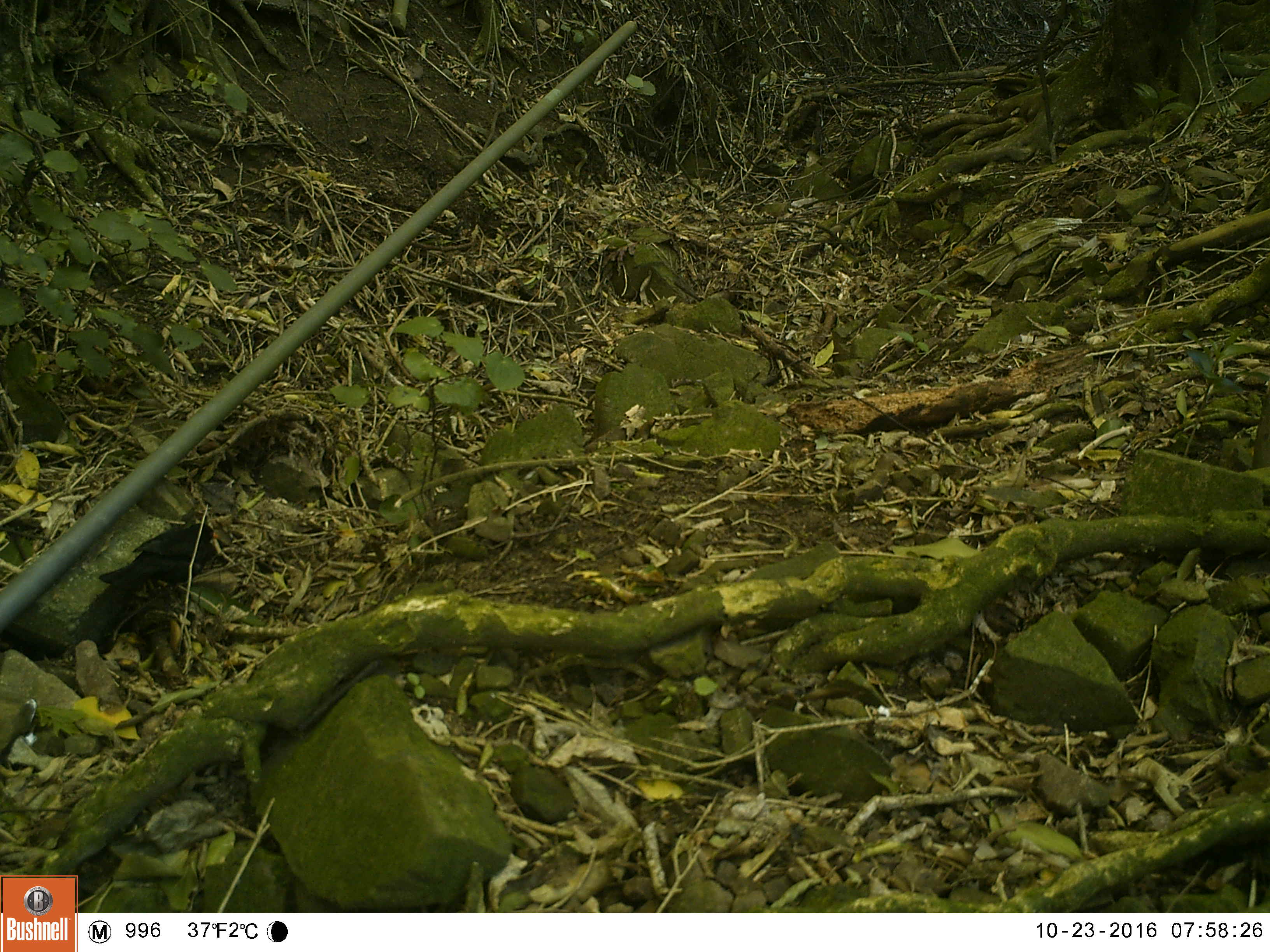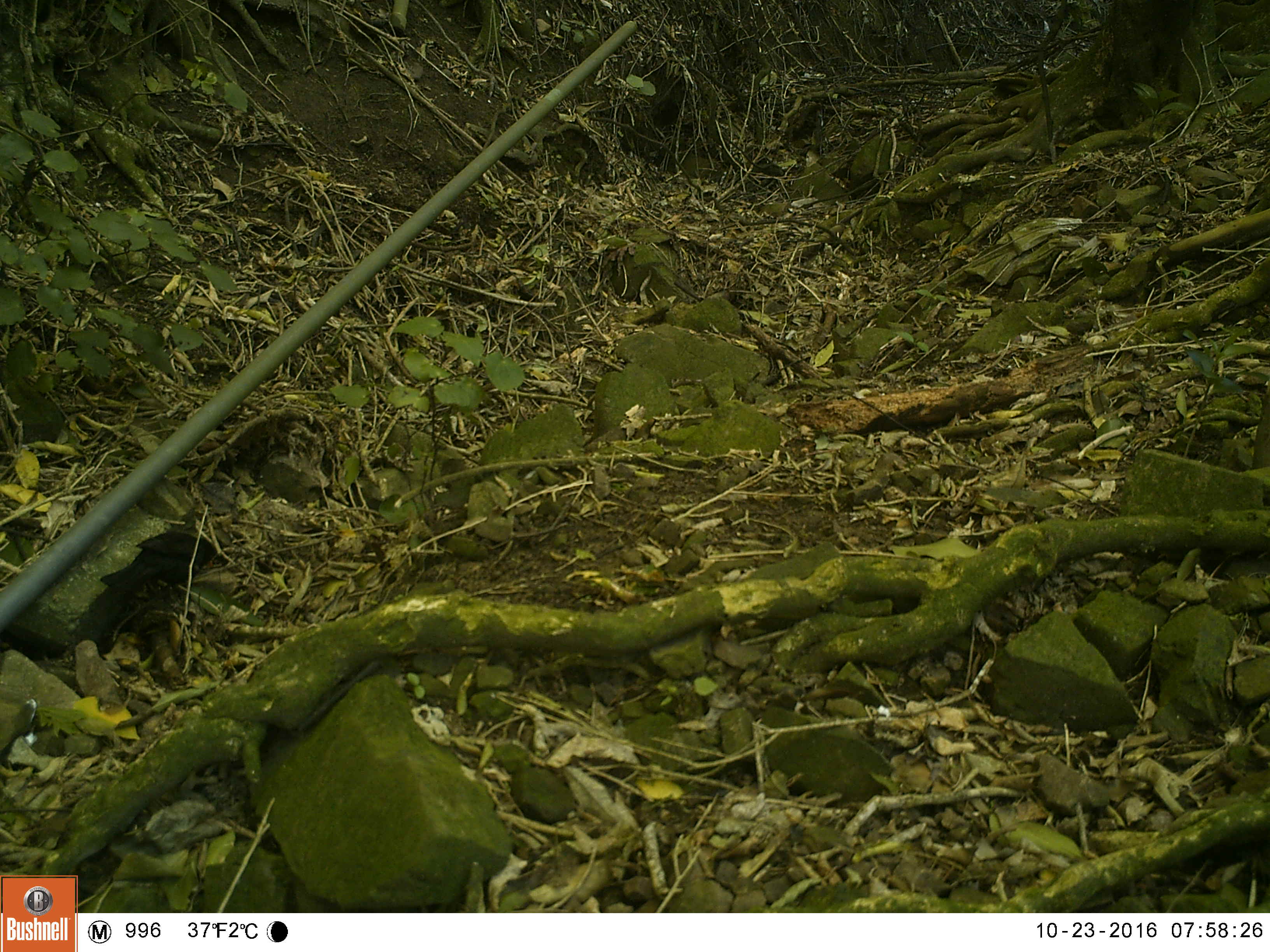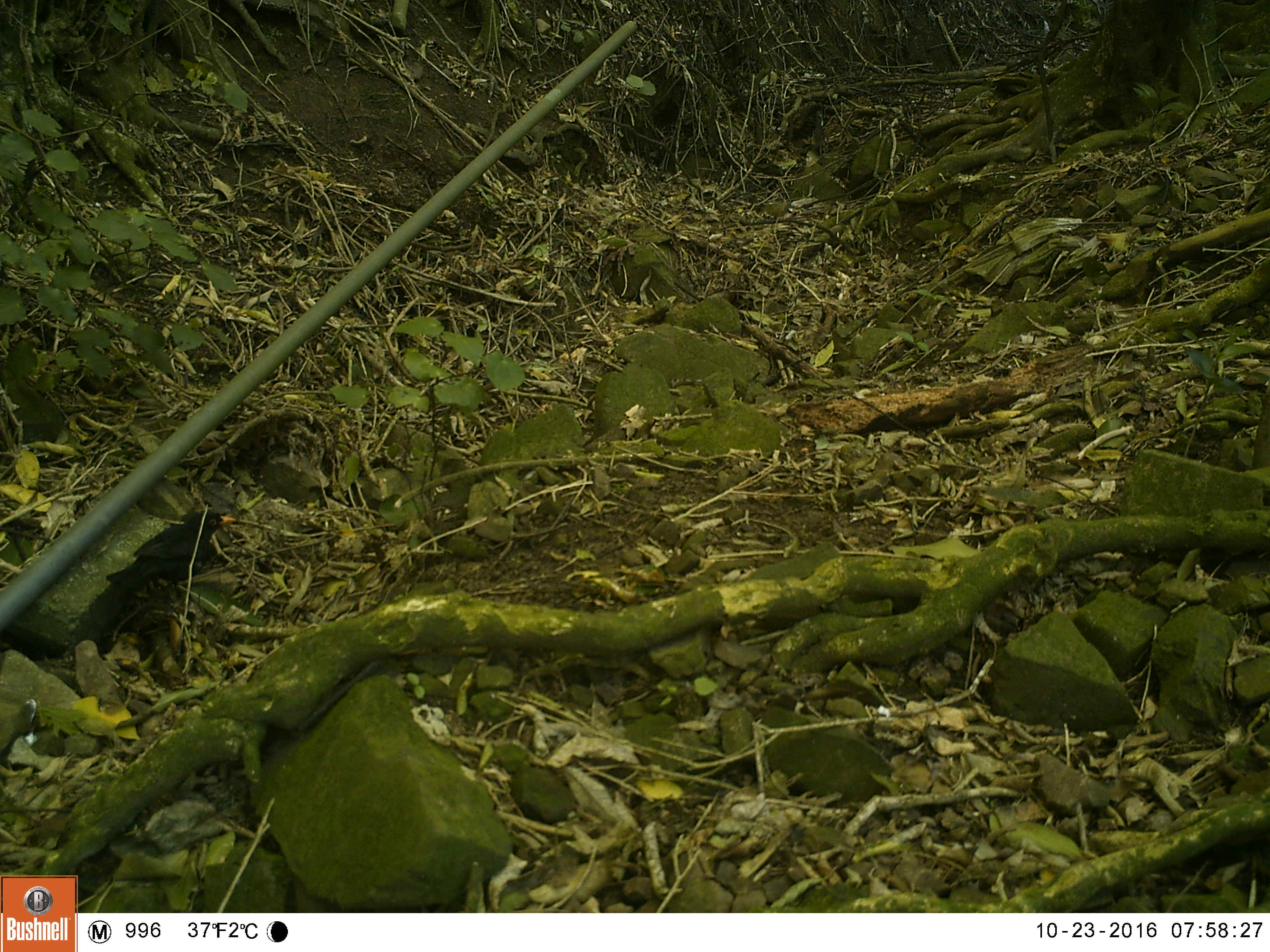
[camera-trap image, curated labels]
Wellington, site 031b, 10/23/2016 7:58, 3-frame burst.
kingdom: Animalia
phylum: Chordata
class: Aves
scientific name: Aves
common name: bird